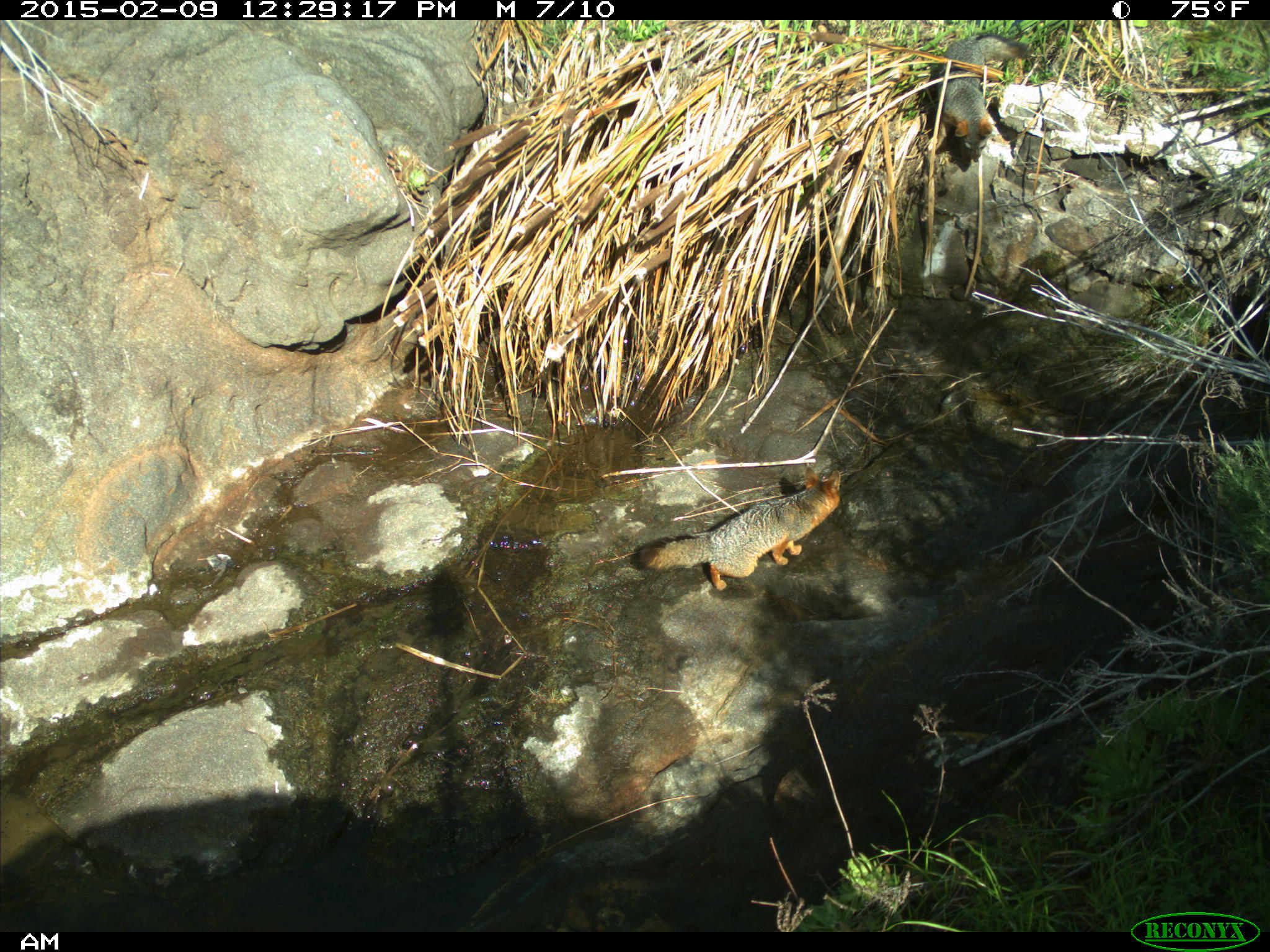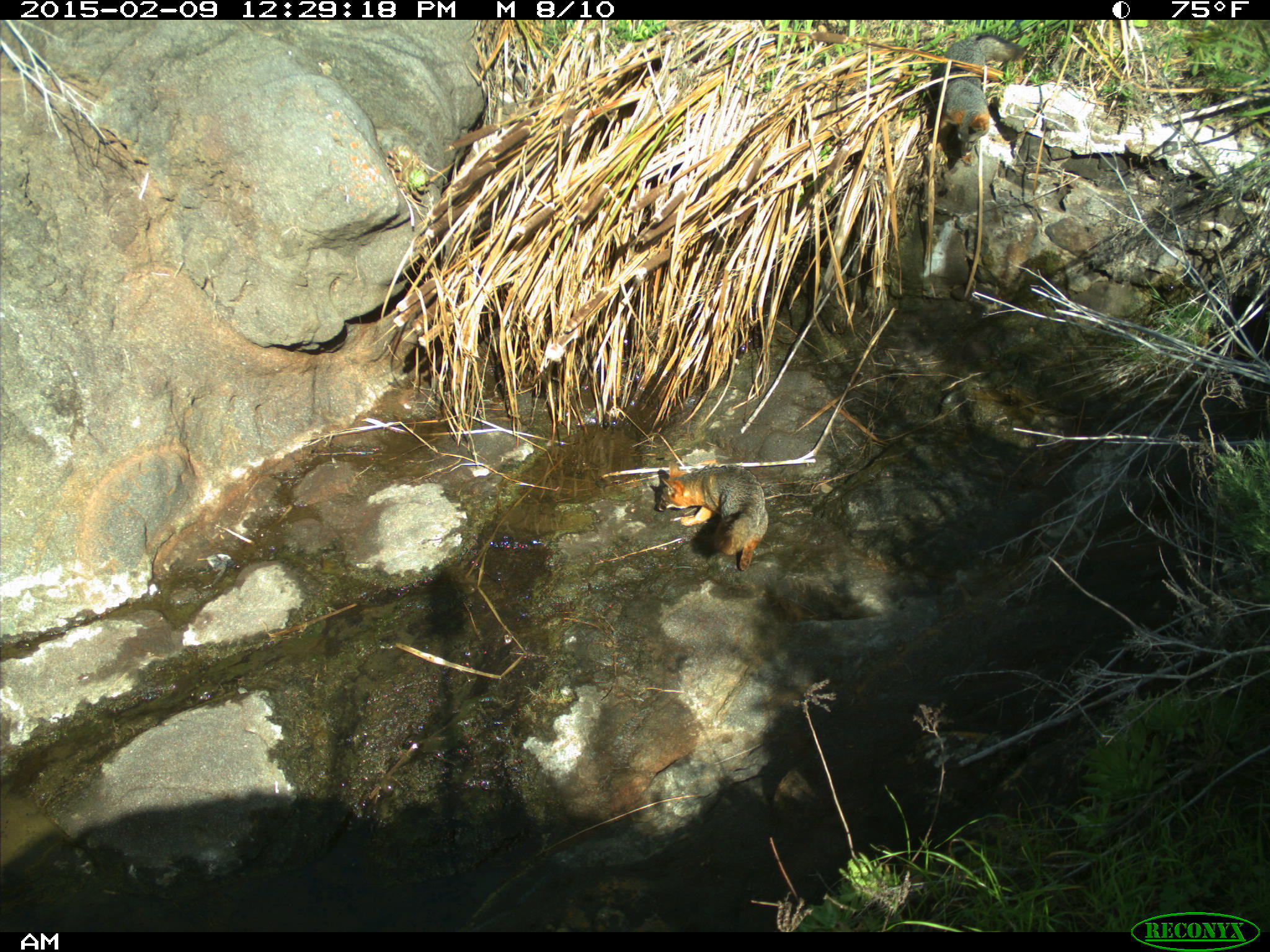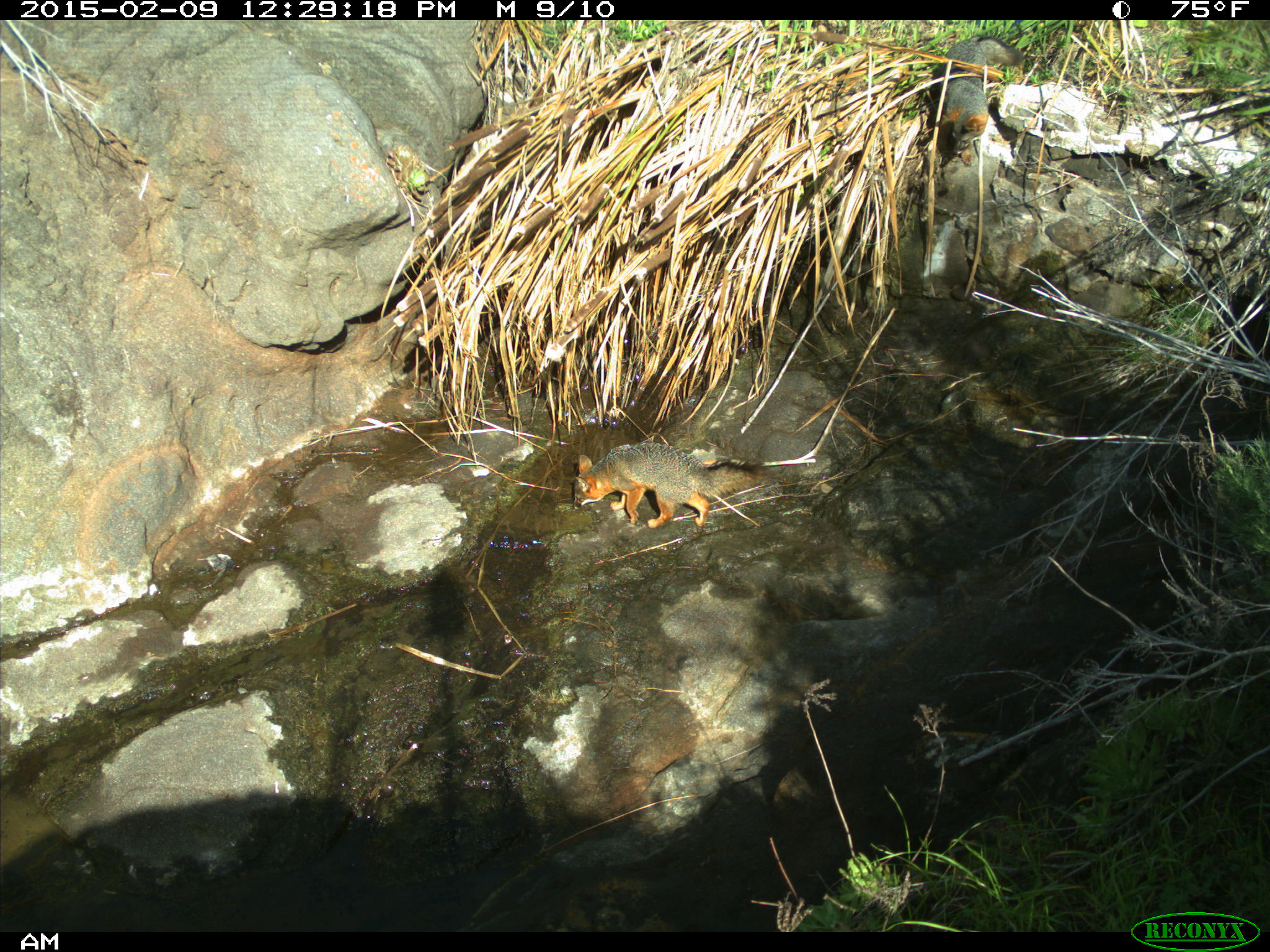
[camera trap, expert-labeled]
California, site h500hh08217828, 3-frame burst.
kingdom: Animalia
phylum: Chordata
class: Mammalia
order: Carnivora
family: Canidae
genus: Urocyon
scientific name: Urocyon littoralis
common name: island fox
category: fox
Fox (island fox) (Urocyon littoralis).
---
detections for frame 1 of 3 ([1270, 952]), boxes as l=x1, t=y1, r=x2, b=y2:
fox: l=633, t=467, r=841, b=591; l=929, t=33, r=1029, b=162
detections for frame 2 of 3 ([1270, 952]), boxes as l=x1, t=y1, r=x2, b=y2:
fox: l=657, t=461, r=768, b=571; l=939, t=32, r=1029, b=156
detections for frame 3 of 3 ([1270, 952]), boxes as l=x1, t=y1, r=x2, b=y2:
fox: l=572, t=441, r=765, b=529; l=939, t=35, r=1023, b=164